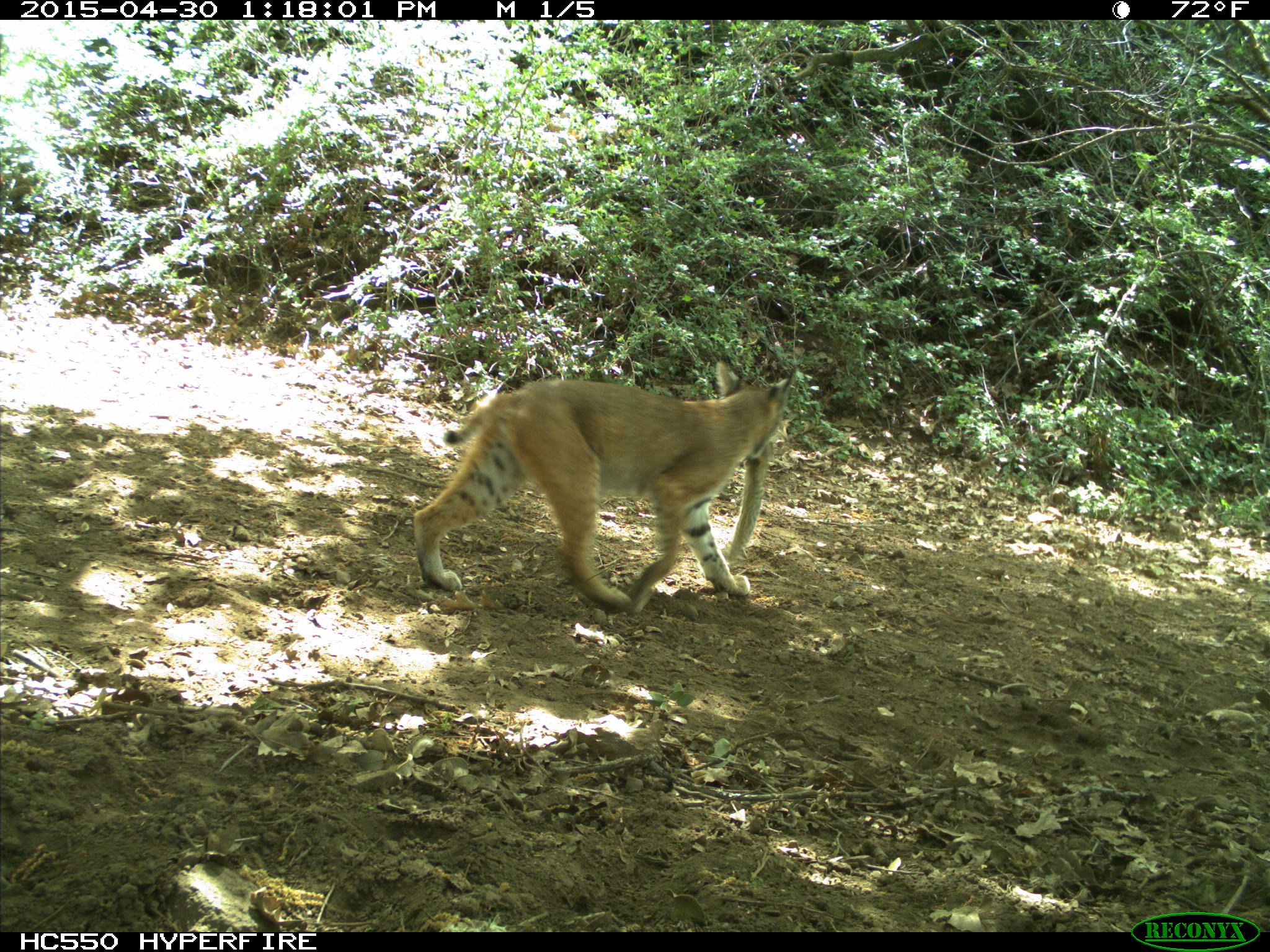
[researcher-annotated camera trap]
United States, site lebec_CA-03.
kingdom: Animalia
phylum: Chordata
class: Mammalia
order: Carnivora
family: Felidae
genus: Lynx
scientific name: Lynx rufus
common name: bobcat